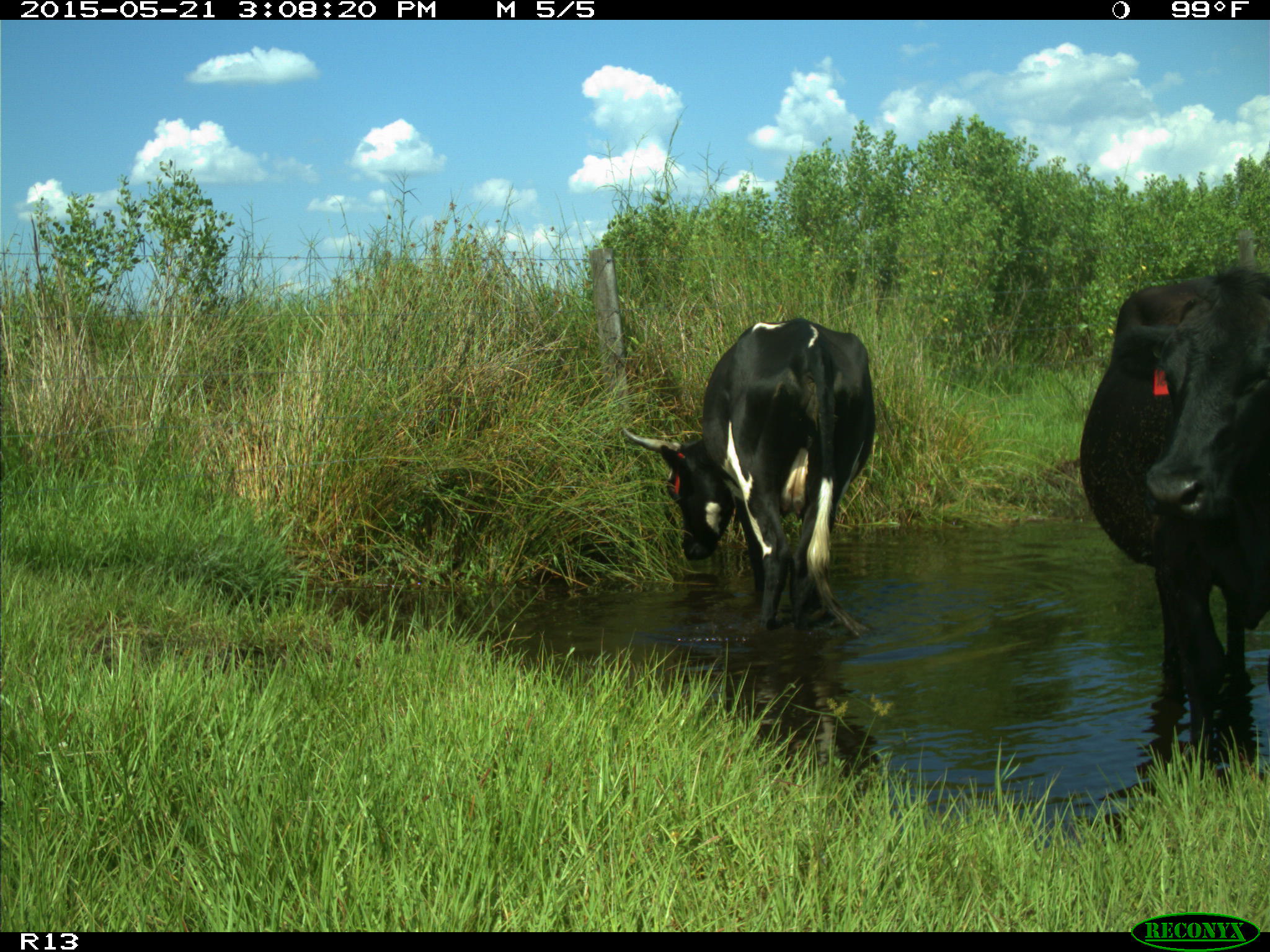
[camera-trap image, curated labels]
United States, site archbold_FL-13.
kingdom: Animalia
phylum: Chordata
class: Mammalia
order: Artiodactyla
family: Bovidae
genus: Bos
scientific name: Bos taurus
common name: domestic cow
Bos taurus (domestic cow).